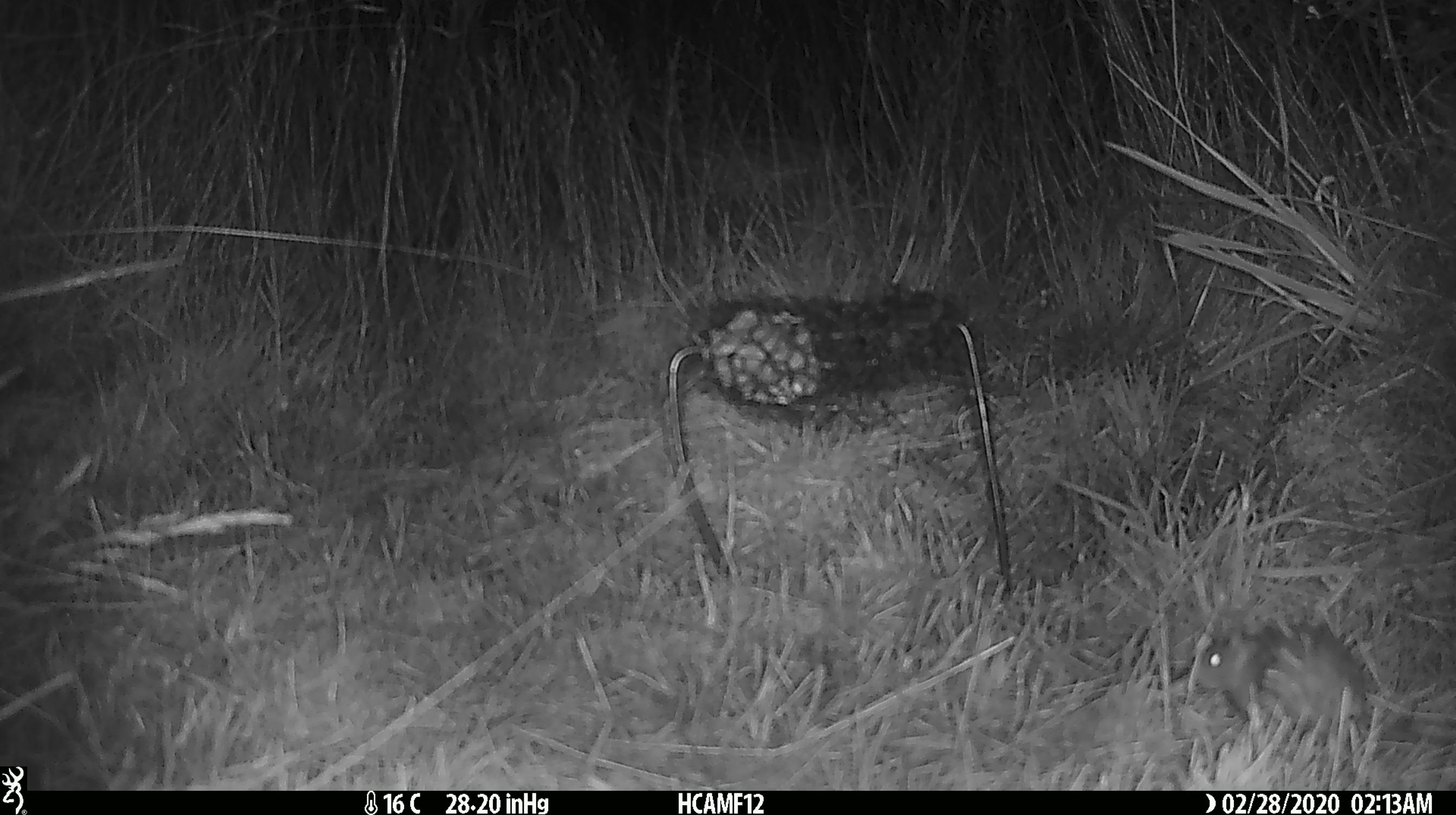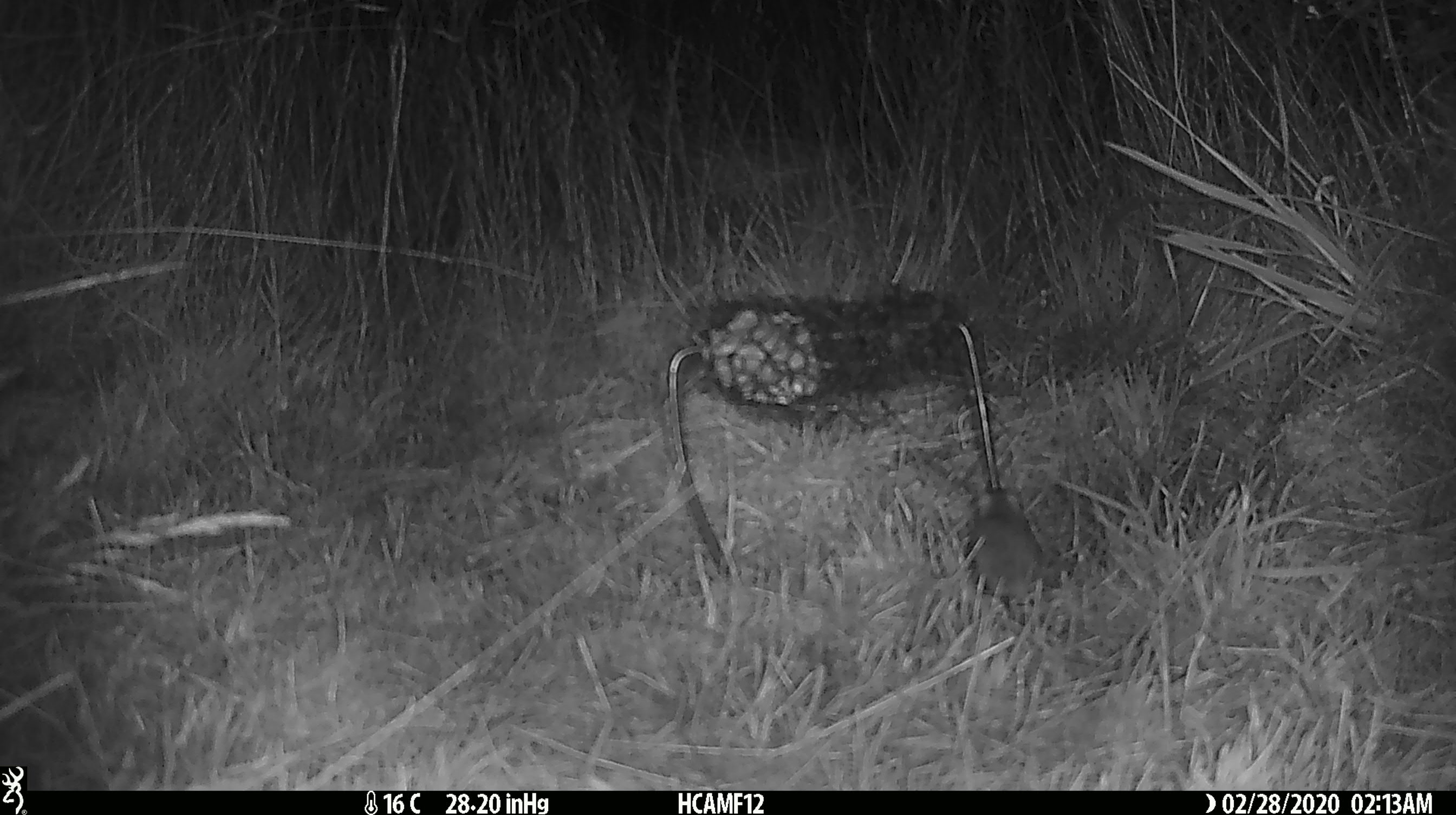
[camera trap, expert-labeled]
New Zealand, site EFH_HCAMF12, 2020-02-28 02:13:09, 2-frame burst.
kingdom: Animalia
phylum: Chordata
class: Mammalia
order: Rodentia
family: Muridae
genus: Mus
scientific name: Mus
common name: mouse